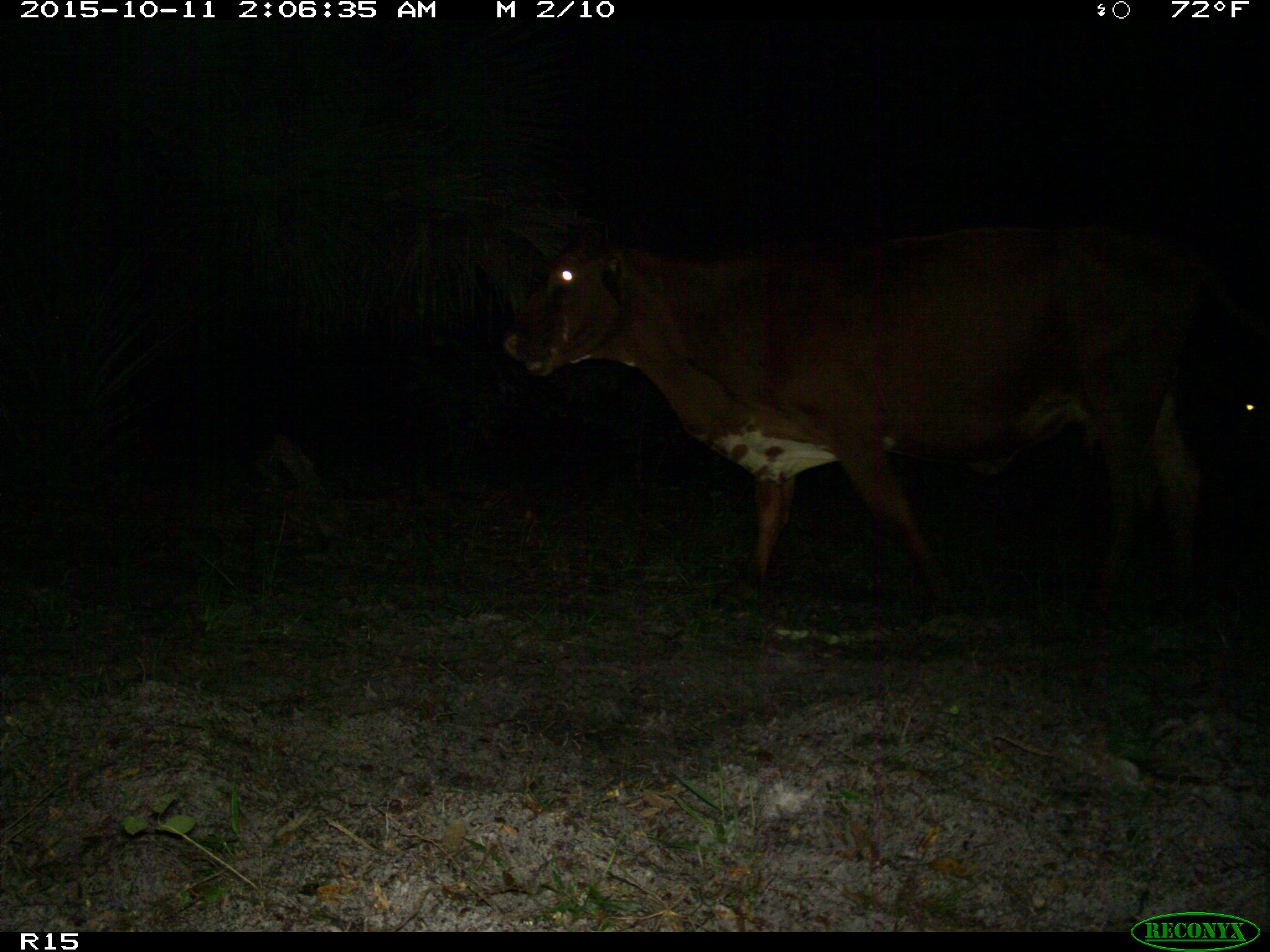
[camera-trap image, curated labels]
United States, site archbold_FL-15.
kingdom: Animalia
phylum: Chordata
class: Mammalia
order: Artiodactyla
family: Bovidae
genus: Bos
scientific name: Bos taurus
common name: domestic cow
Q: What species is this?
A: Bos taurus (domestic cow).